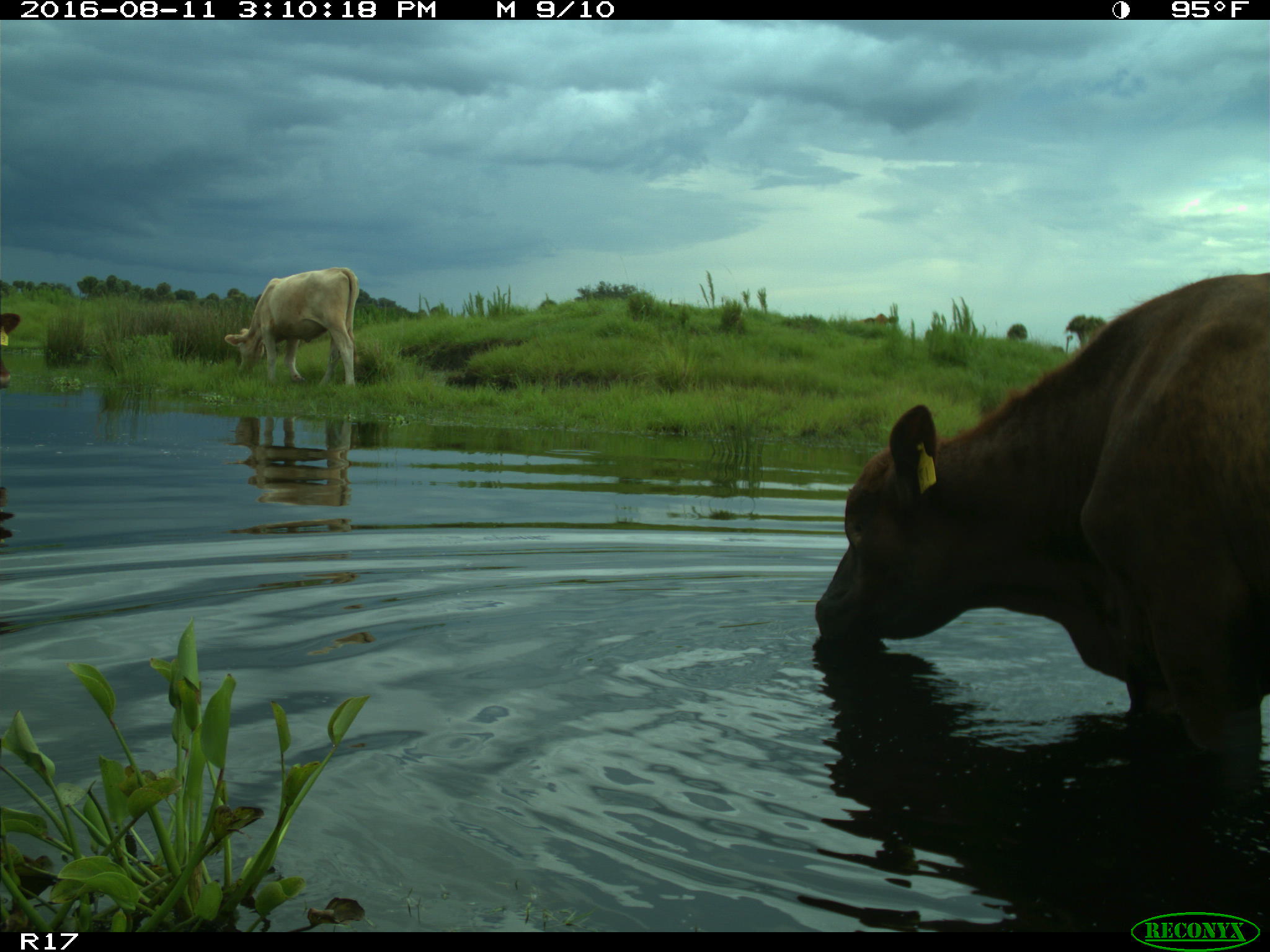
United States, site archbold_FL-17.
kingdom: Animalia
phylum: Chordata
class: Mammalia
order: Artiodactyla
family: Bovidae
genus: Bos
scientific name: Bos taurus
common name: domestic cow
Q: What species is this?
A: Bos taurus (domestic cow).